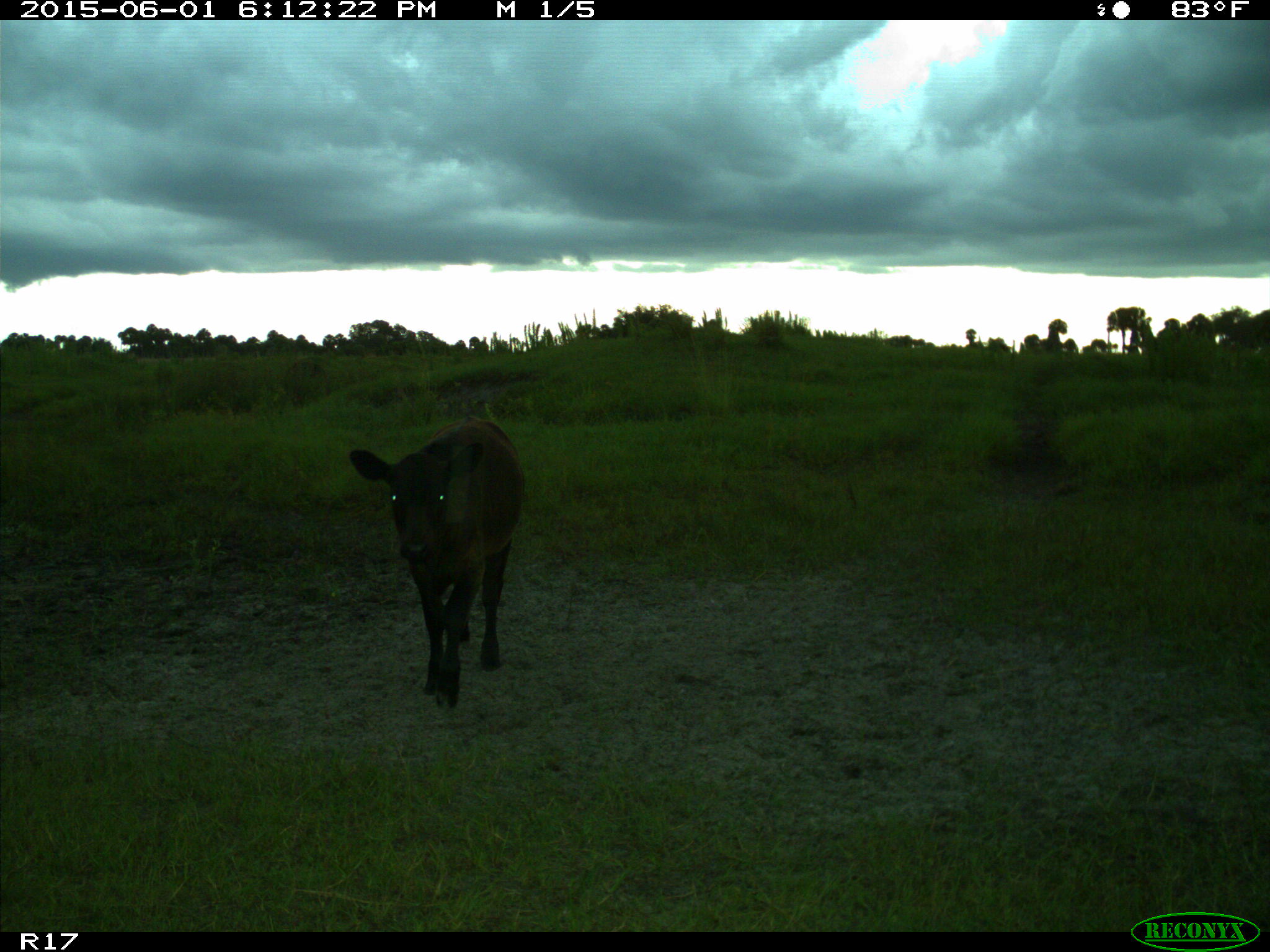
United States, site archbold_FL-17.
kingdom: Animalia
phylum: Chordata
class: Mammalia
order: Artiodactyla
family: Bovidae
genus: Bos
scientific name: Bos taurus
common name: domestic cow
Bos taurus (domestic cow).